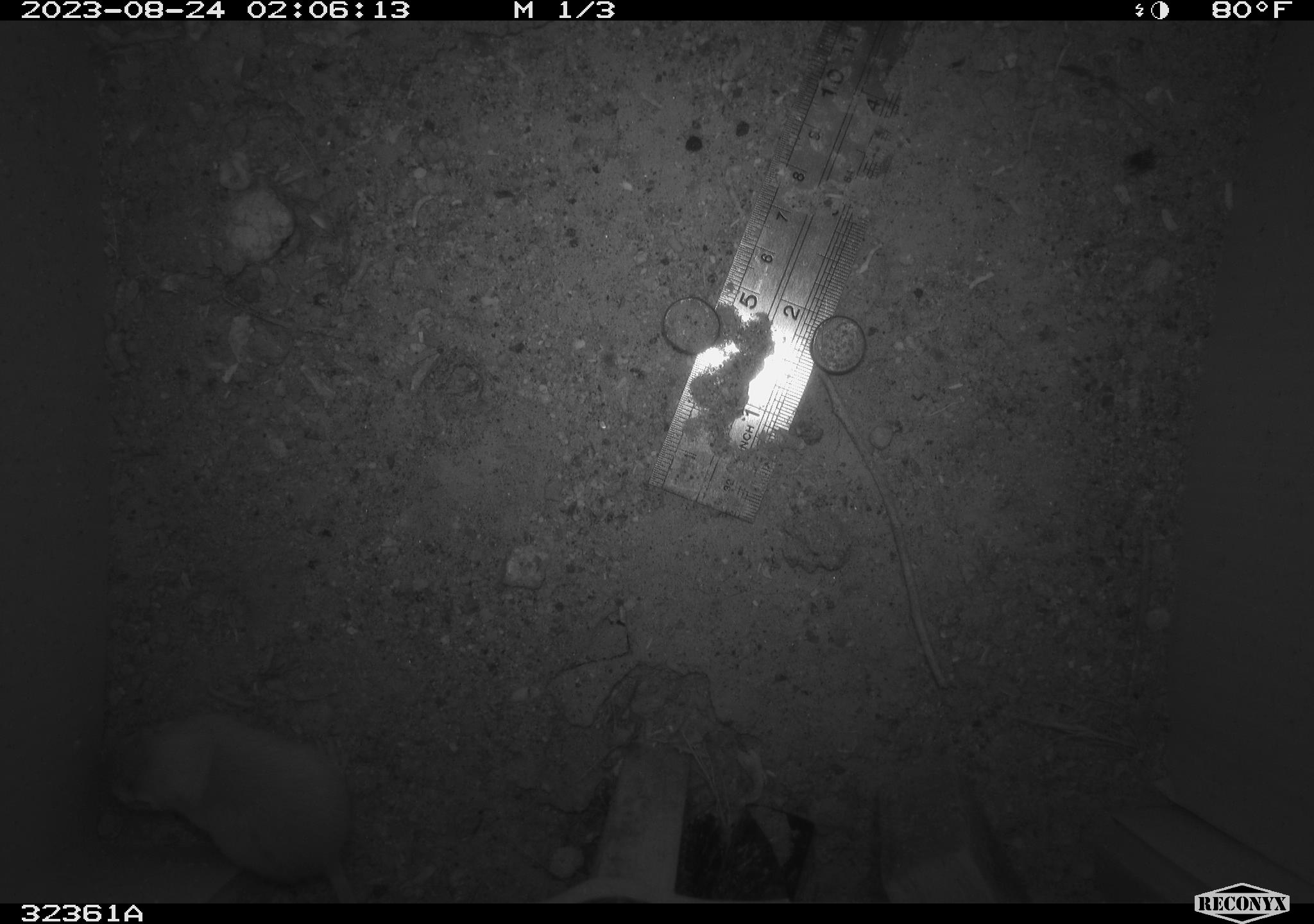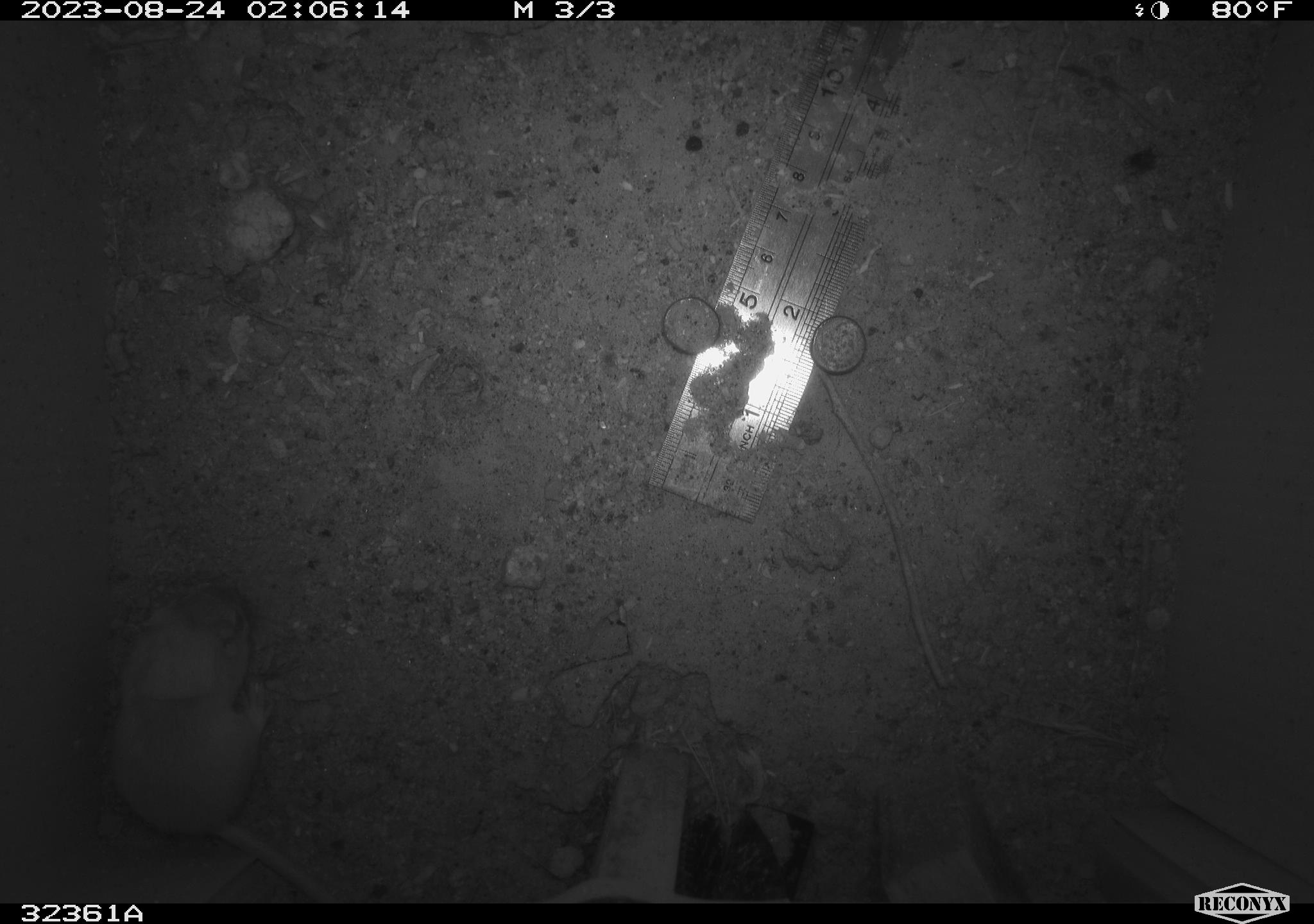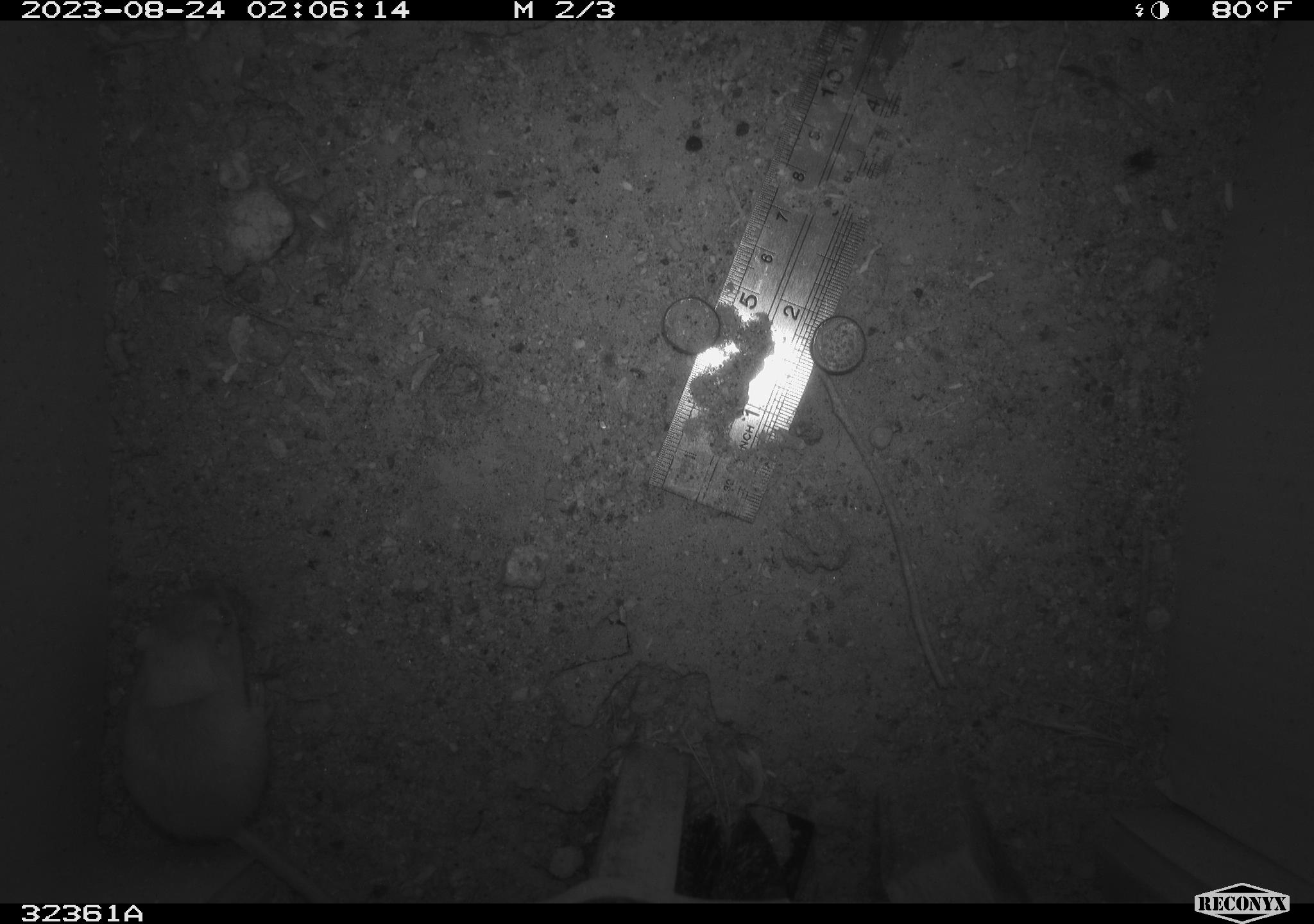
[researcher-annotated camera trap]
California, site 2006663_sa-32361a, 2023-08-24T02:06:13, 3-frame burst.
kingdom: Animalia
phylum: Chordata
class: Mammalia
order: Rodentia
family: Heteromyidae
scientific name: Heteromyidae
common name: kangaroo rats and pocket mice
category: heteromyidae family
Heteromyidae family (kangaroo rats and pocket mice) (Heteromyidae).